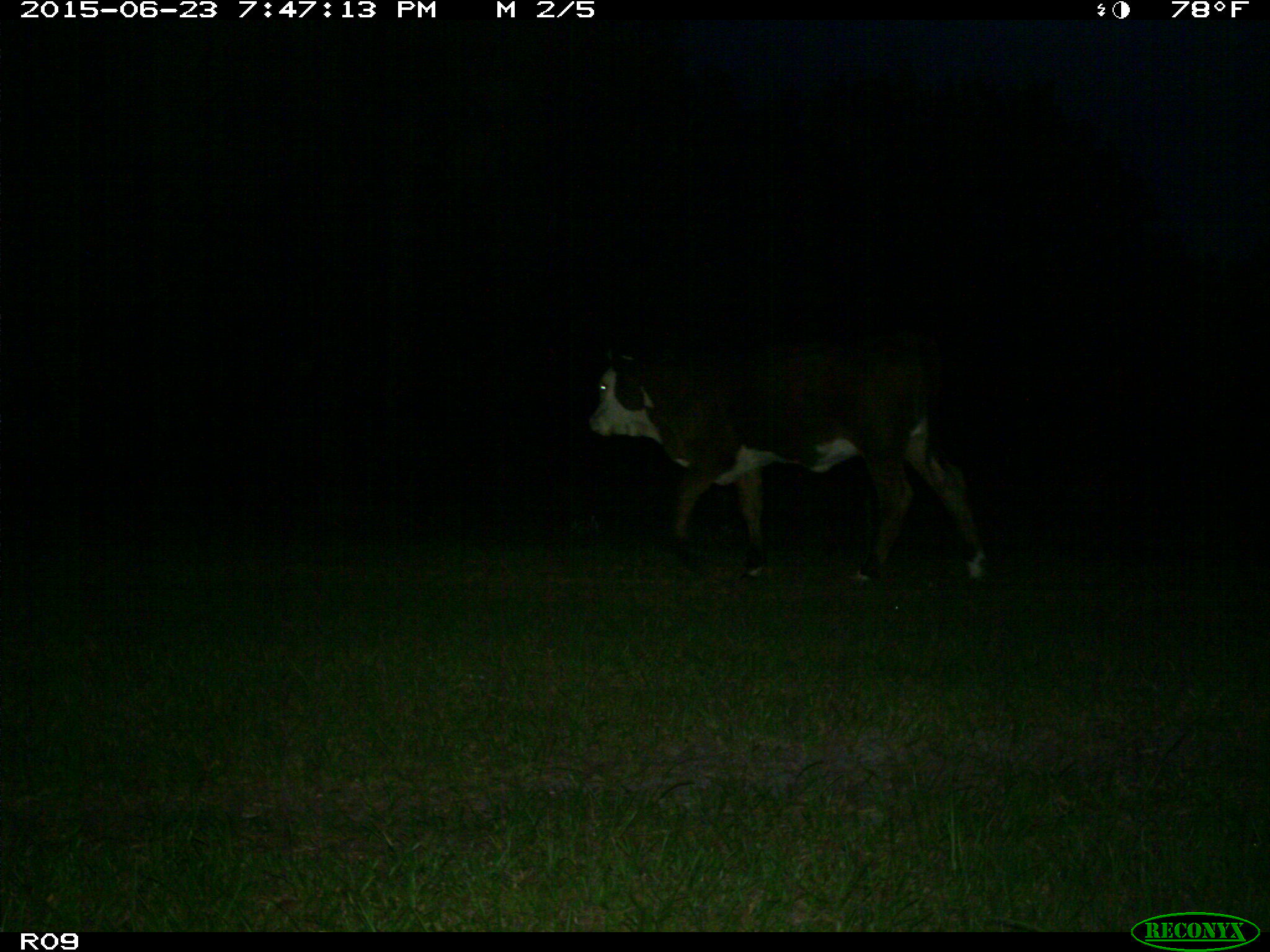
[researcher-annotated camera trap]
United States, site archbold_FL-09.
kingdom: Animalia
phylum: Chordata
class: Mammalia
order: Artiodactyla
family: Bovidae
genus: Bos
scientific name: Bos taurus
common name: domestic cow